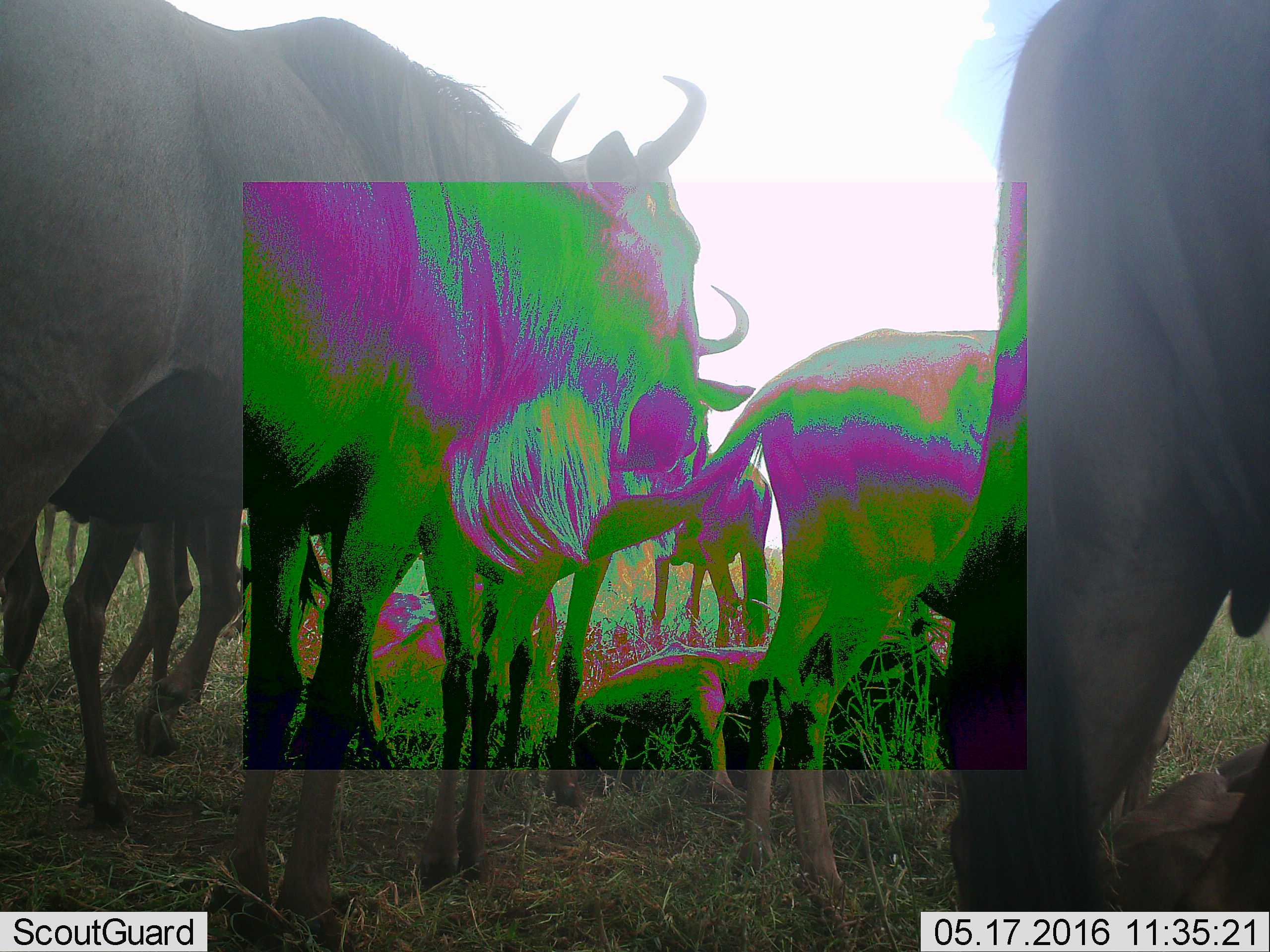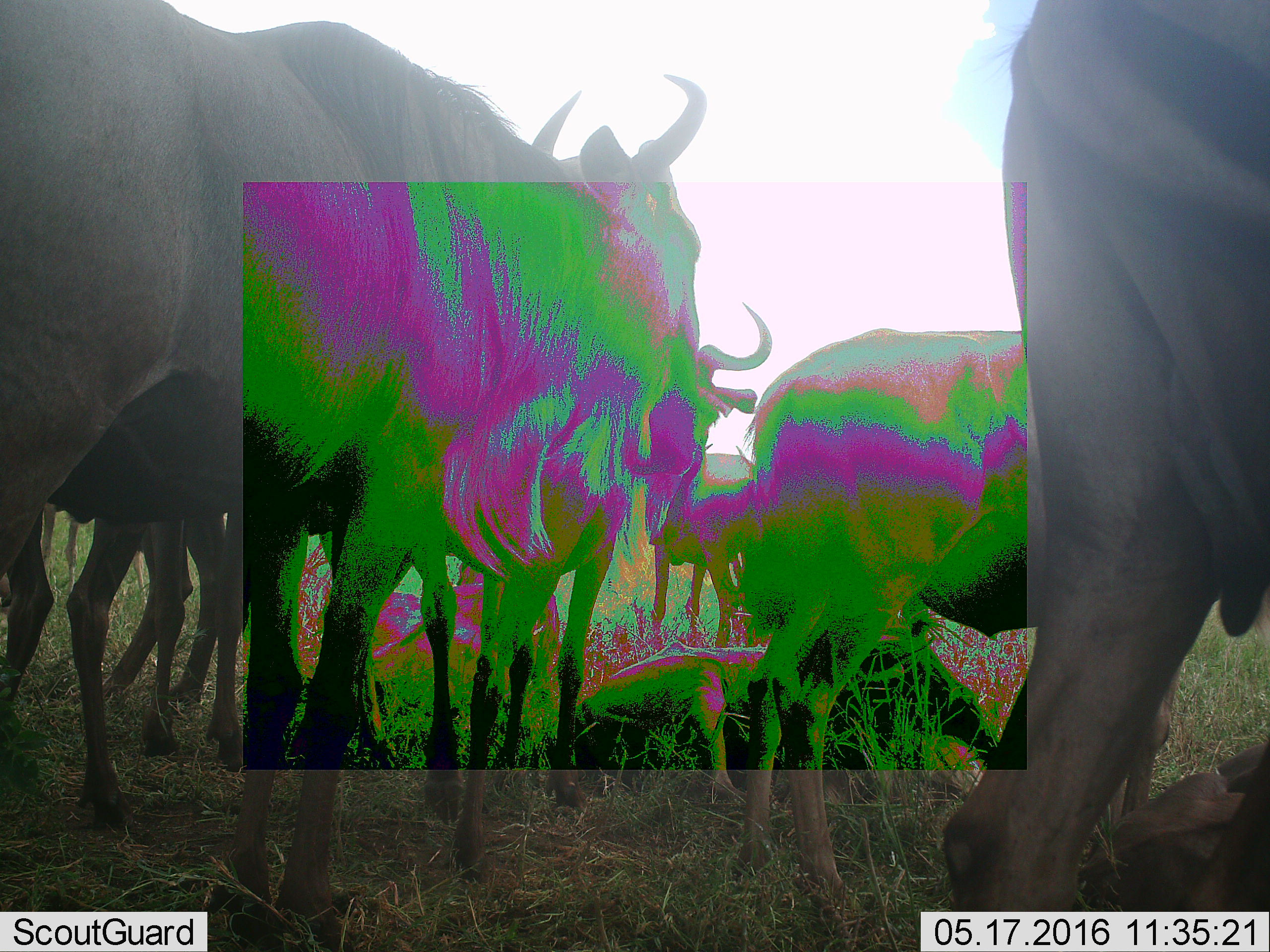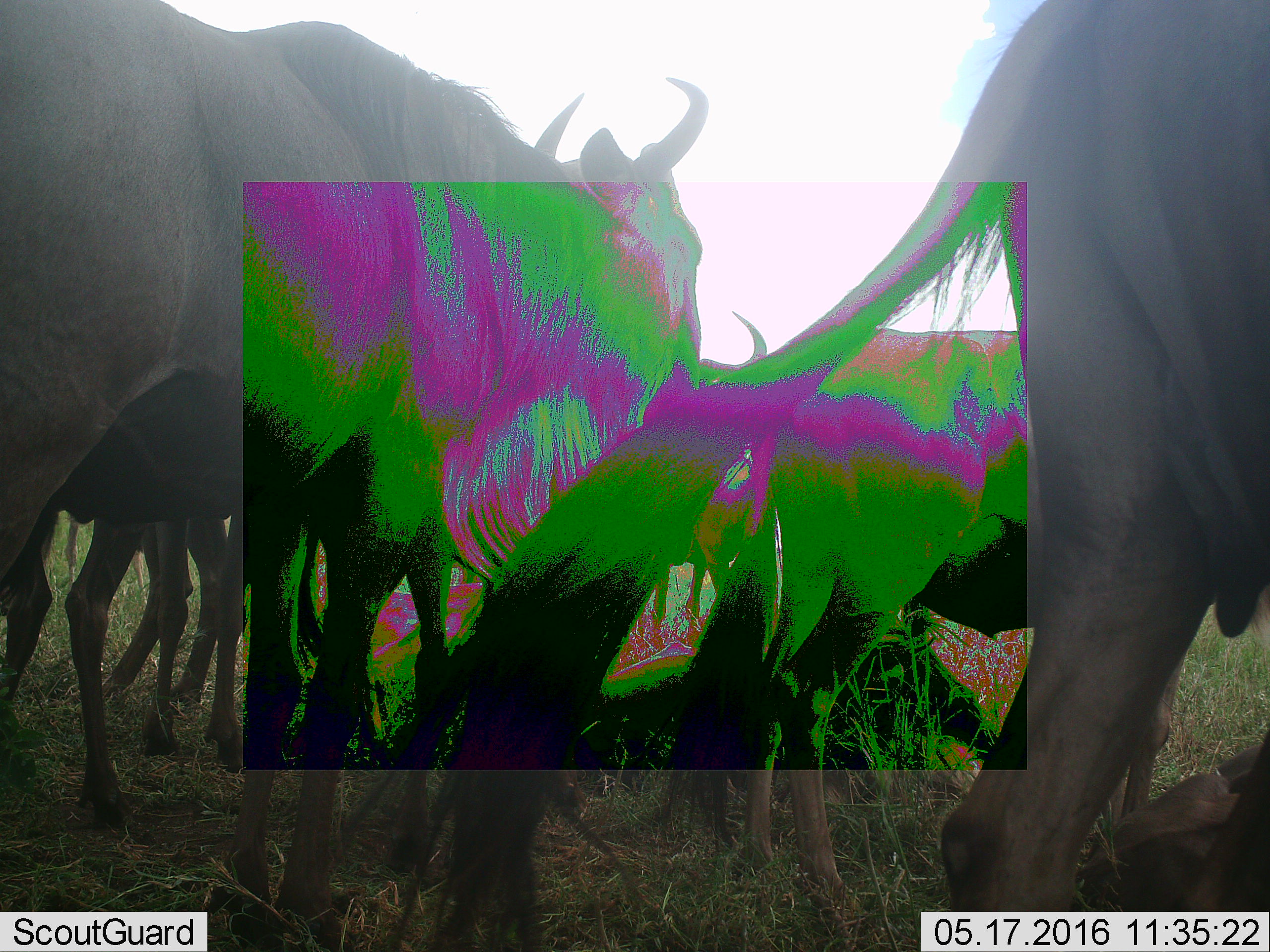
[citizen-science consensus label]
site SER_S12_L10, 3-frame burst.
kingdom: Animalia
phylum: Chordata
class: Mammalia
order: Artiodactyla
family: Bovidae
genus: Connochaetes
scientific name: Connochaetes taurinus taurinus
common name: blue wildebeest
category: wildebeestblue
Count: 6.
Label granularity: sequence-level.